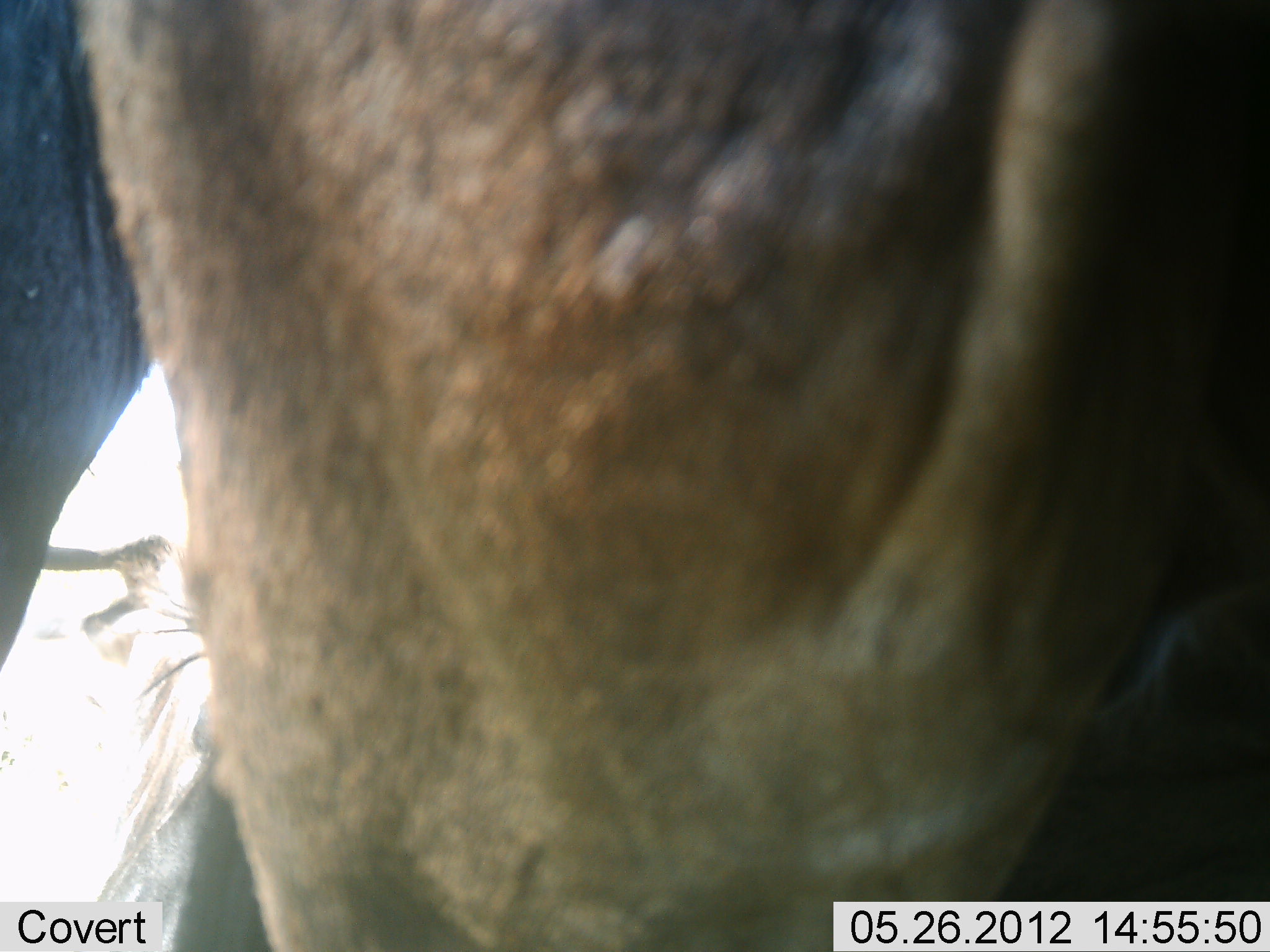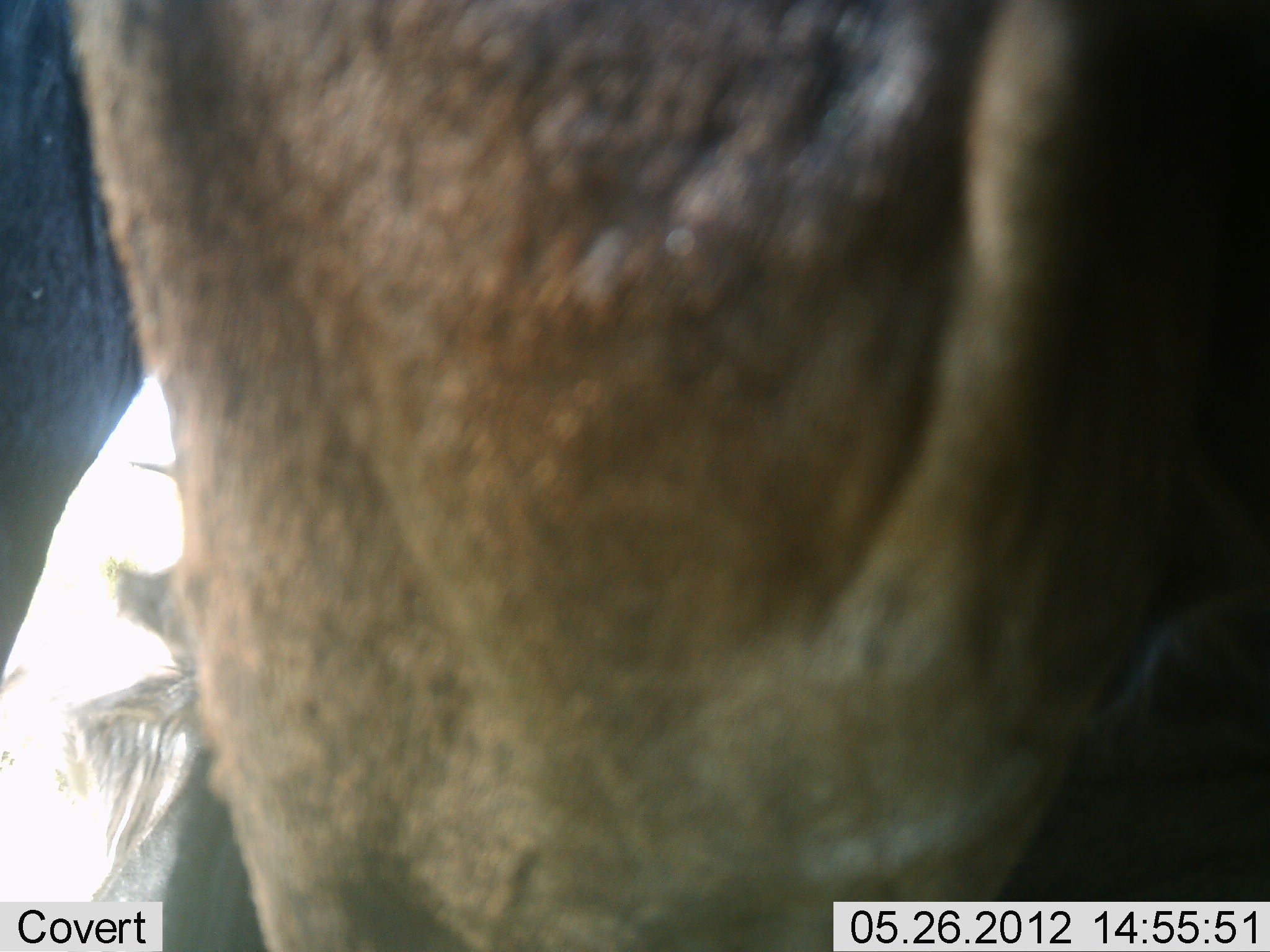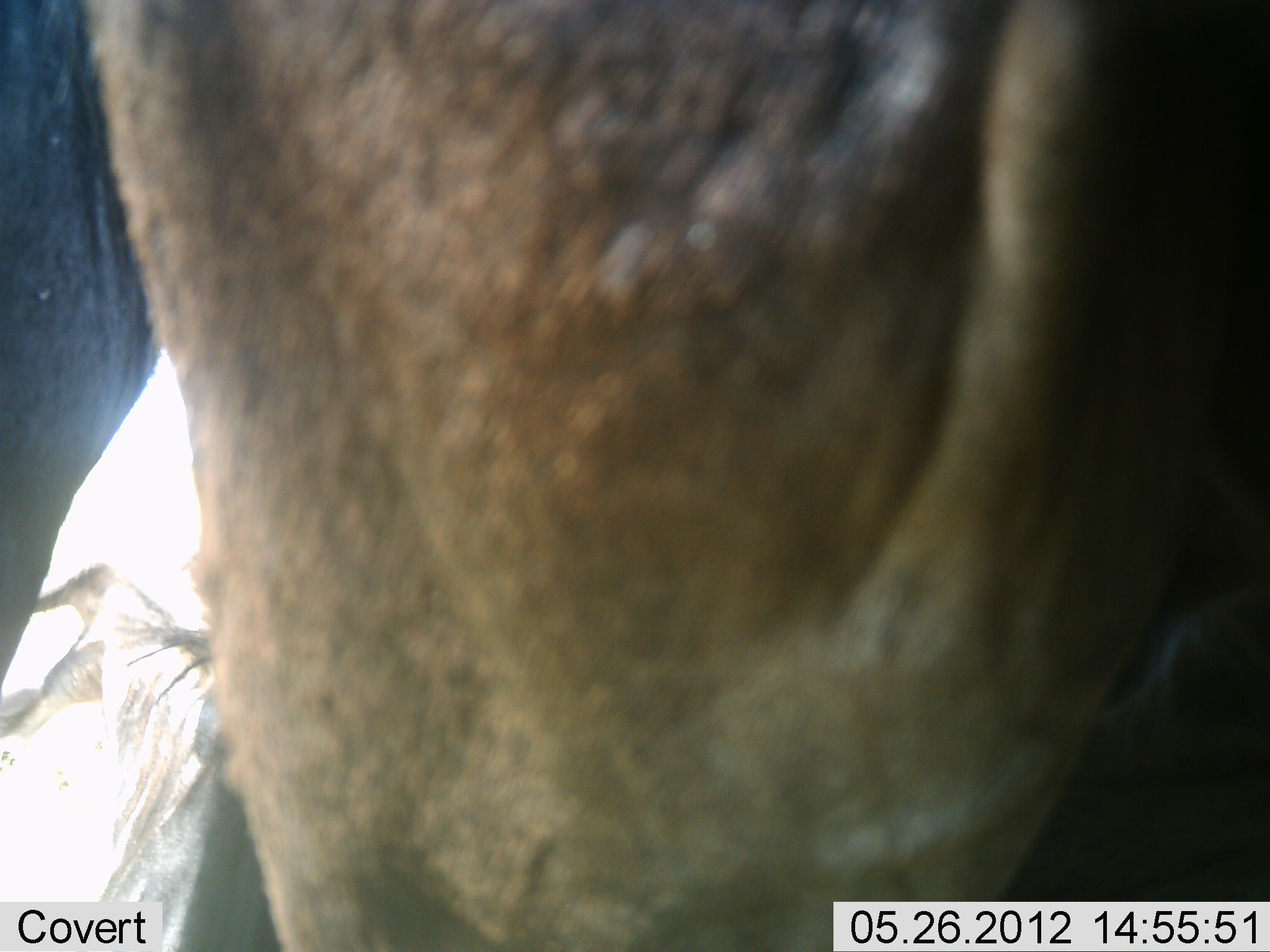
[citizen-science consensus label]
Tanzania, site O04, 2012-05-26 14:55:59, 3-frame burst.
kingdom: Animalia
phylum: Chordata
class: Mammalia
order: Artiodactyla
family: Bovidae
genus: Connochaetes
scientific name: Connochaetes taurinus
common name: blue wildebeest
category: wildebeest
Wildebeest (blue wildebeest) (Connochaetes taurinus), count 2. Behavior (volunteer vote fractions): standing 70%, resting 60%, moving 10%, interacting 0%. Young present (vote fraction): 0%. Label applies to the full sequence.